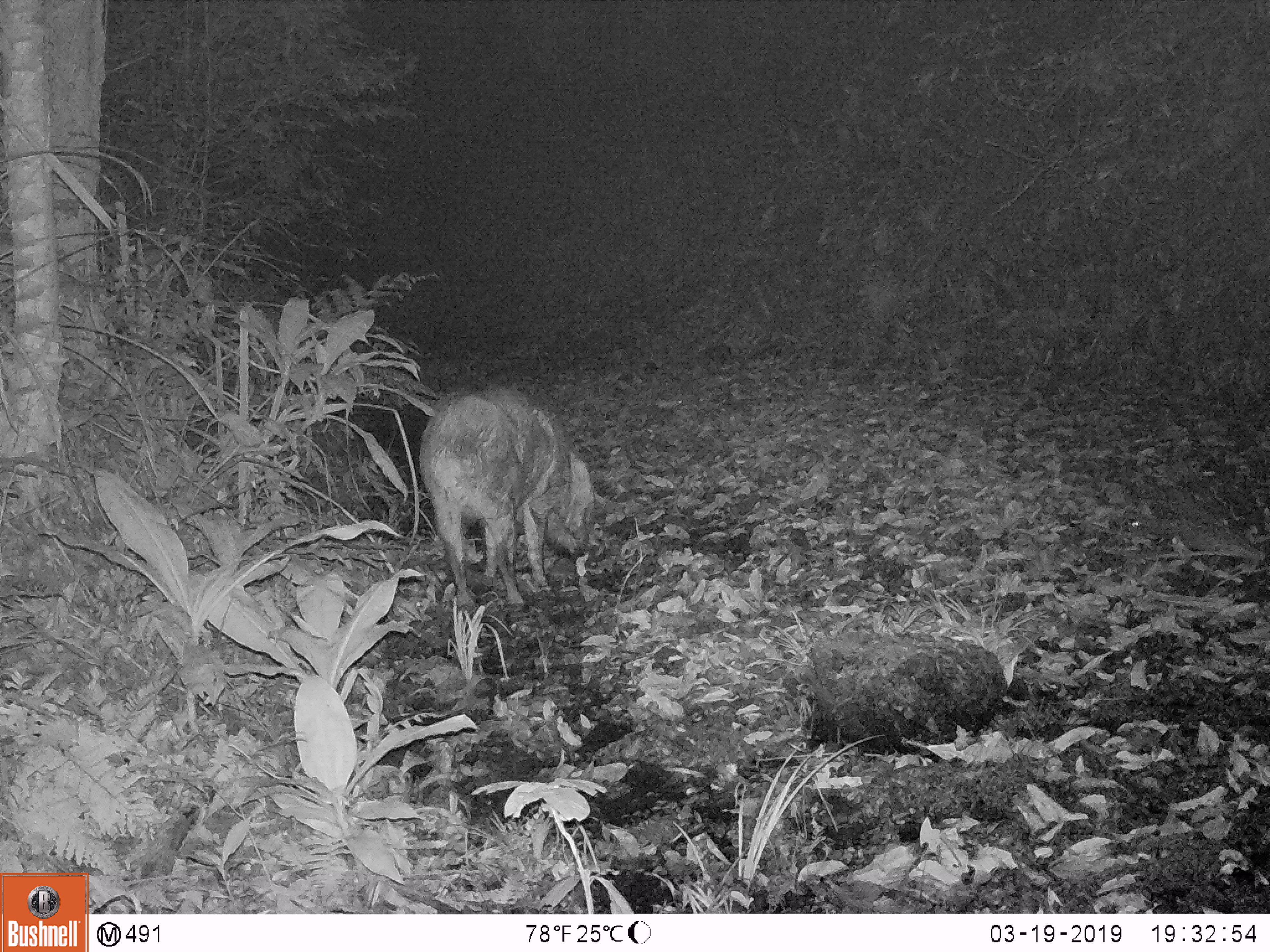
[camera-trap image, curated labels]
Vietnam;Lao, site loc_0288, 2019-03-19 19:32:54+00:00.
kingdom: Animalia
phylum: Chordata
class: Mammalia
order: Artiodactyla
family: Suidae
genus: Sus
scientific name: Sus scrofa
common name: eurasian wild pig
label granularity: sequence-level